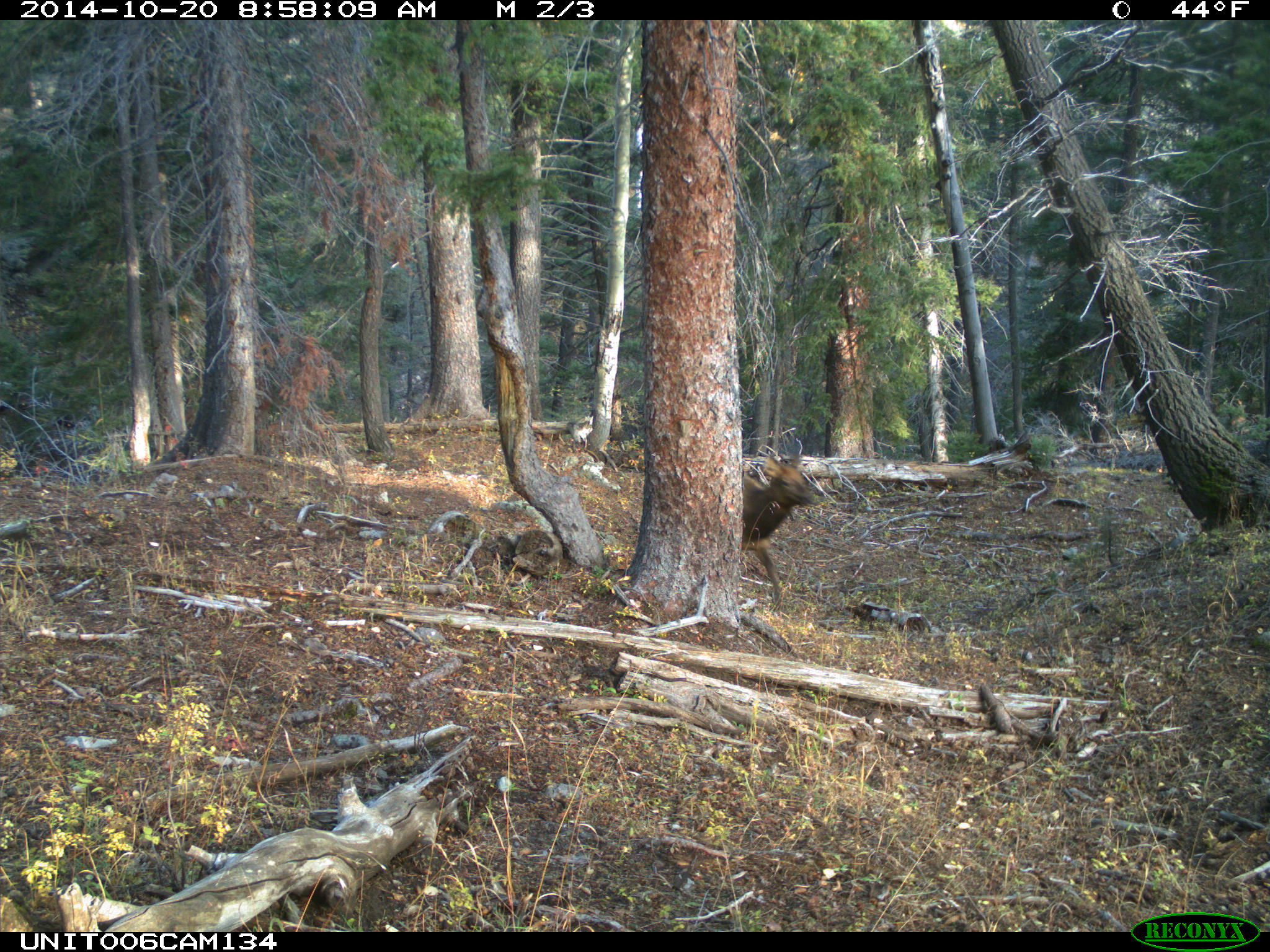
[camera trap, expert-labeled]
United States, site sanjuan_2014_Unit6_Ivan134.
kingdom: Animalia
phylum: Chordata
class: Mammalia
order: Artiodactyla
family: Cervidae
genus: Cervus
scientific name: Cervus elaphus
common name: red deer